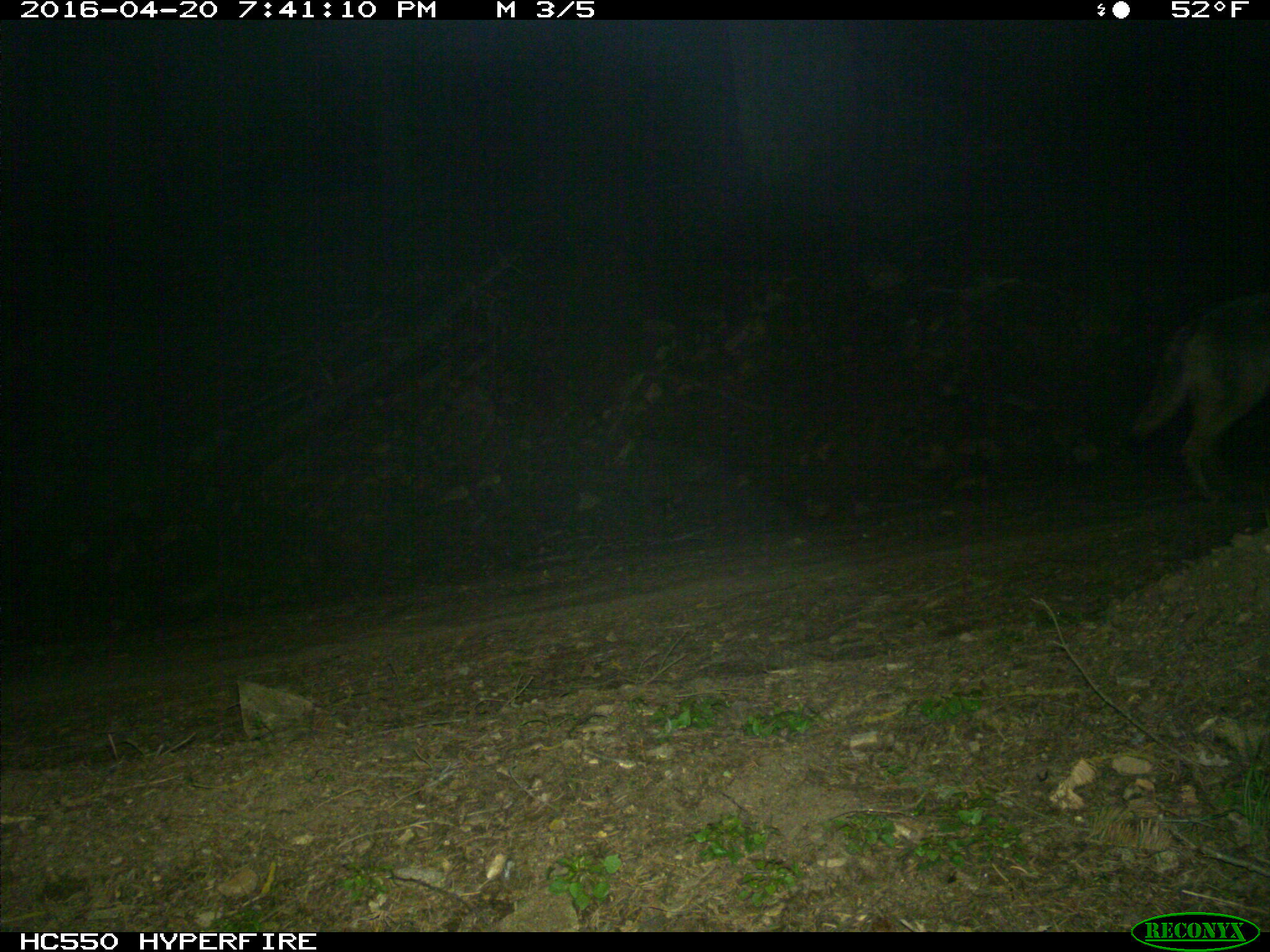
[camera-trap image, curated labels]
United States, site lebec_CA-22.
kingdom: Animalia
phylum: Chordata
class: Mammalia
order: Carnivora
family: Canidae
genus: Canis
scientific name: Canis latrans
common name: coyote